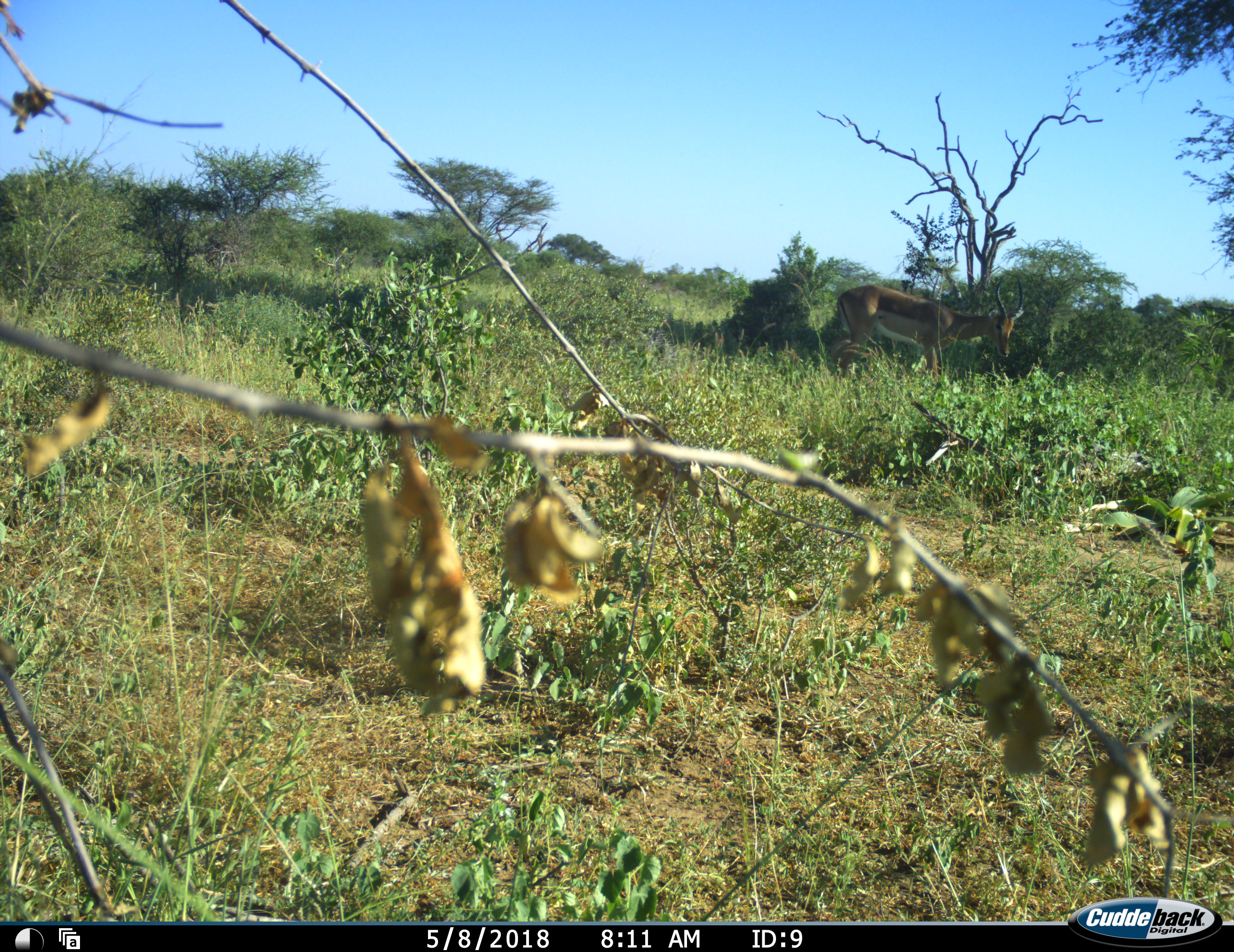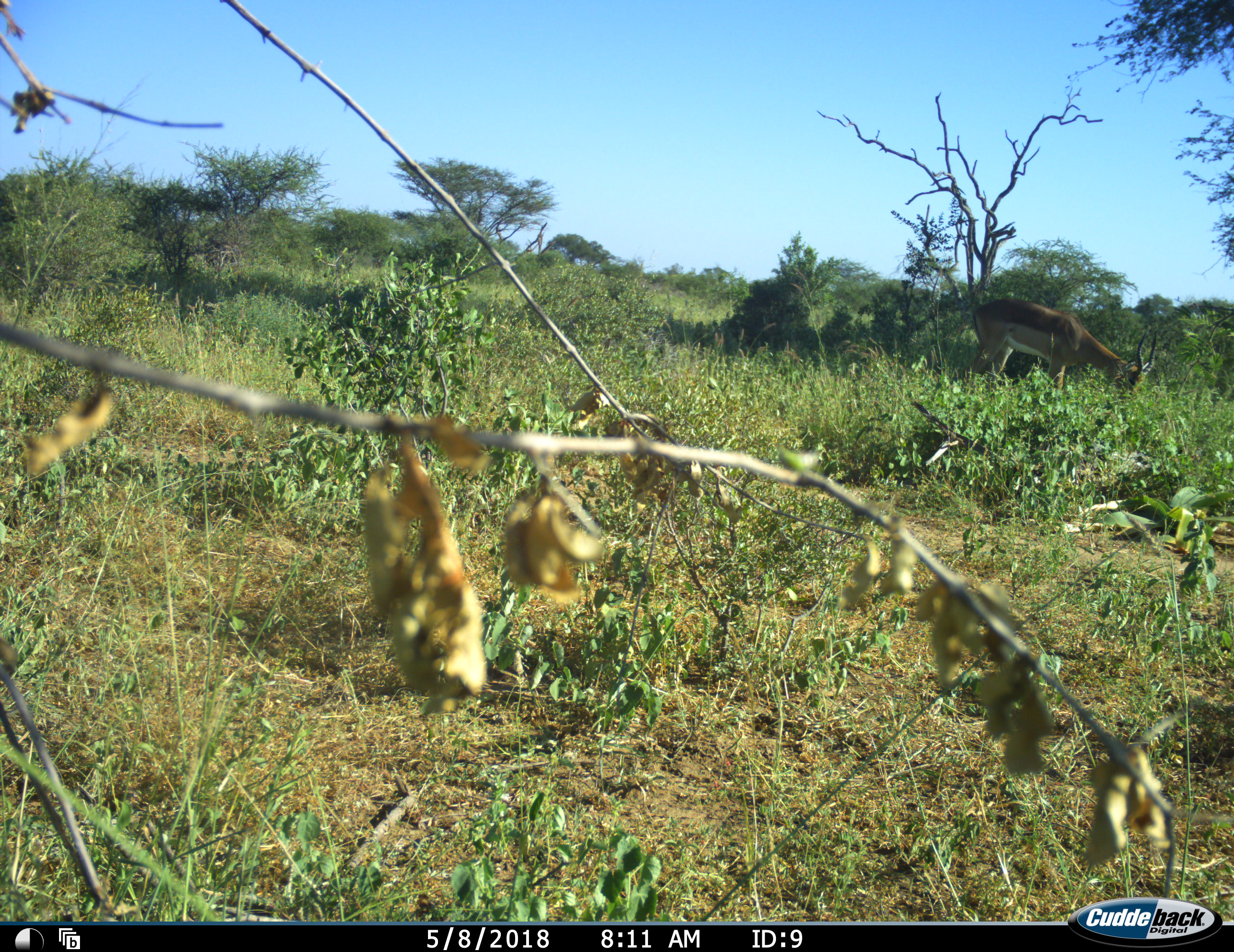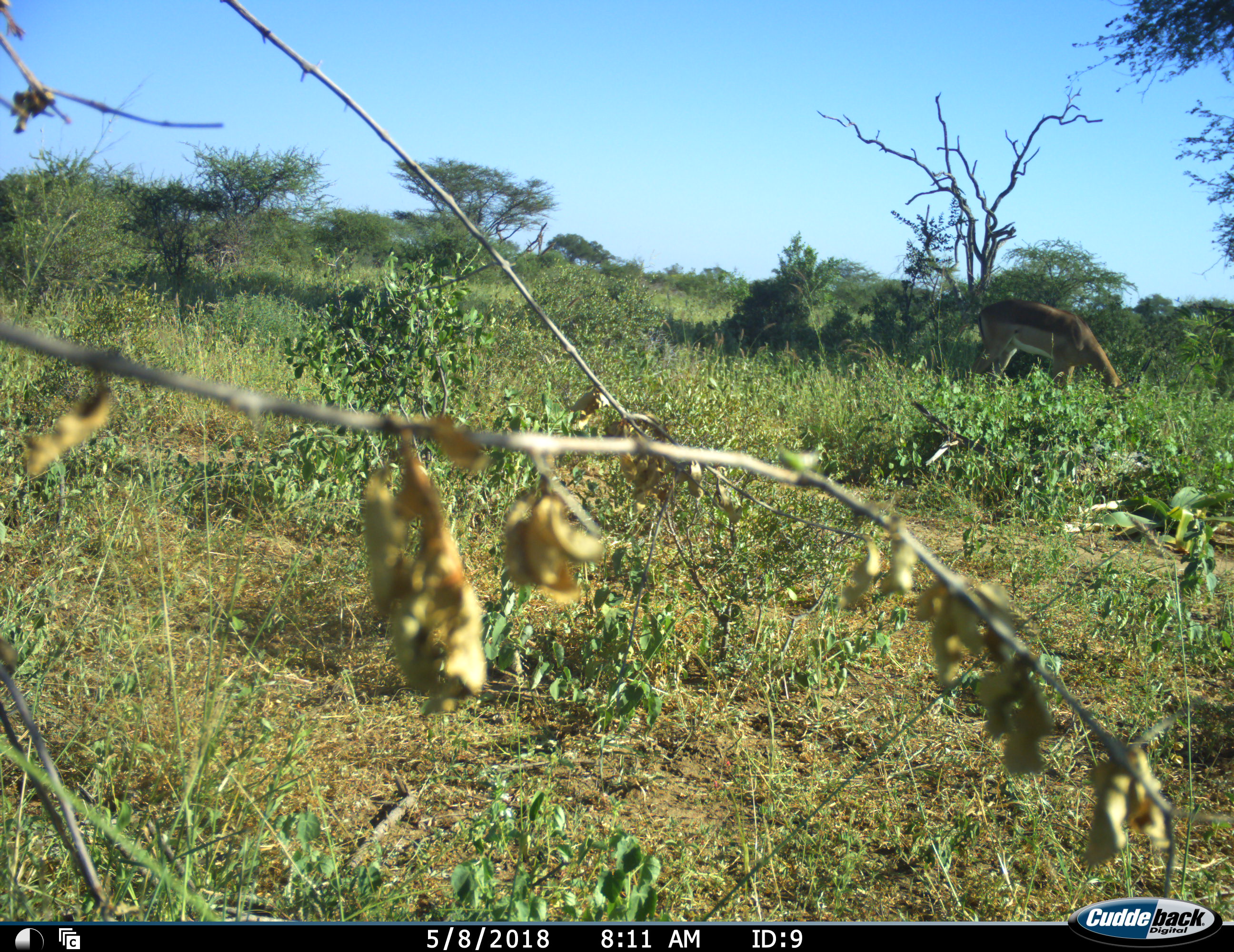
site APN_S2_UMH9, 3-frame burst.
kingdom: Animalia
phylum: Chordata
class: Mammalia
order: Artiodactyla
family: Bovidae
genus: Aepyceros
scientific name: Aepyceros melampus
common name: impala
Impala (Aepyceros melampus), count 1. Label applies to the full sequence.